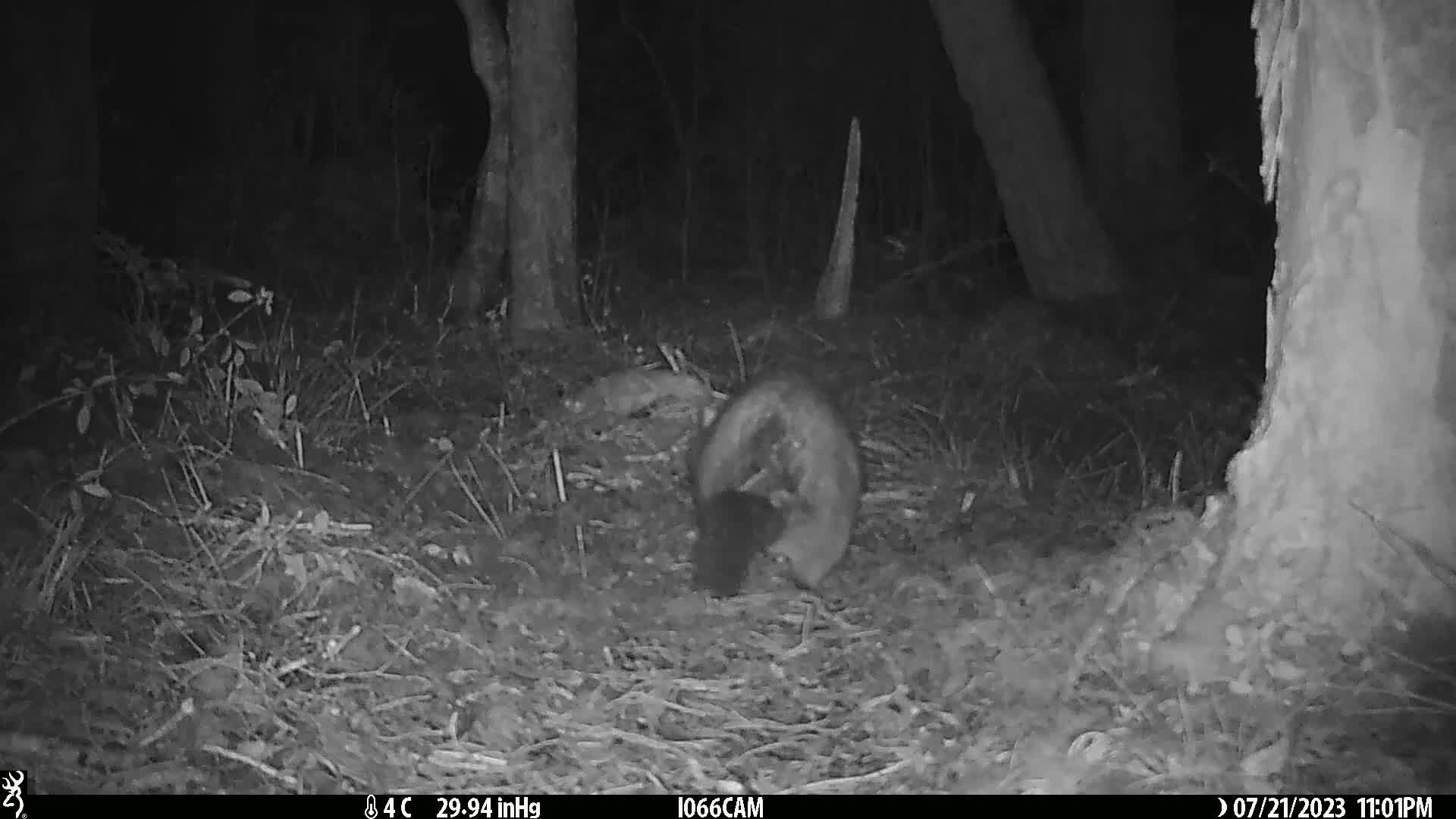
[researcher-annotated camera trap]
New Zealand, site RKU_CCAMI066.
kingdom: Animalia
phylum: Chordata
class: Mammalia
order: Diprotodontia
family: Phalangeridae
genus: Trichosurus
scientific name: Trichosurus vulpecula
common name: common brushtail possum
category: possum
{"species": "possum (common brushtail possum) (Trichosurus vulpecula)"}